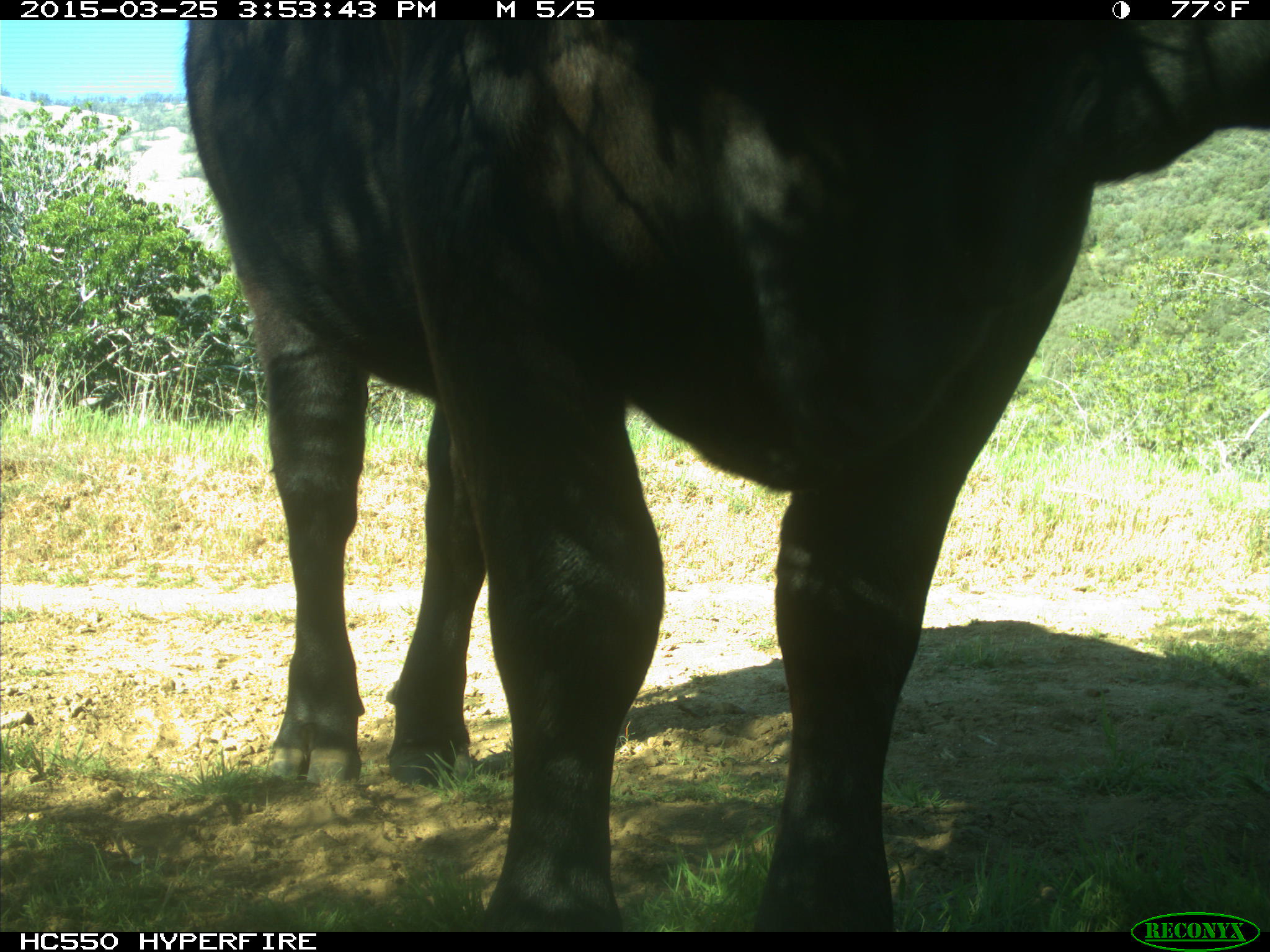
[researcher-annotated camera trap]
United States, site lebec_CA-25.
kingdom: Animalia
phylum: Chordata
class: Mammalia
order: Artiodactyla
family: Bovidae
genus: Bos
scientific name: Bos taurus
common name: domestic cow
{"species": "Bos taurus (domestic cow)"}